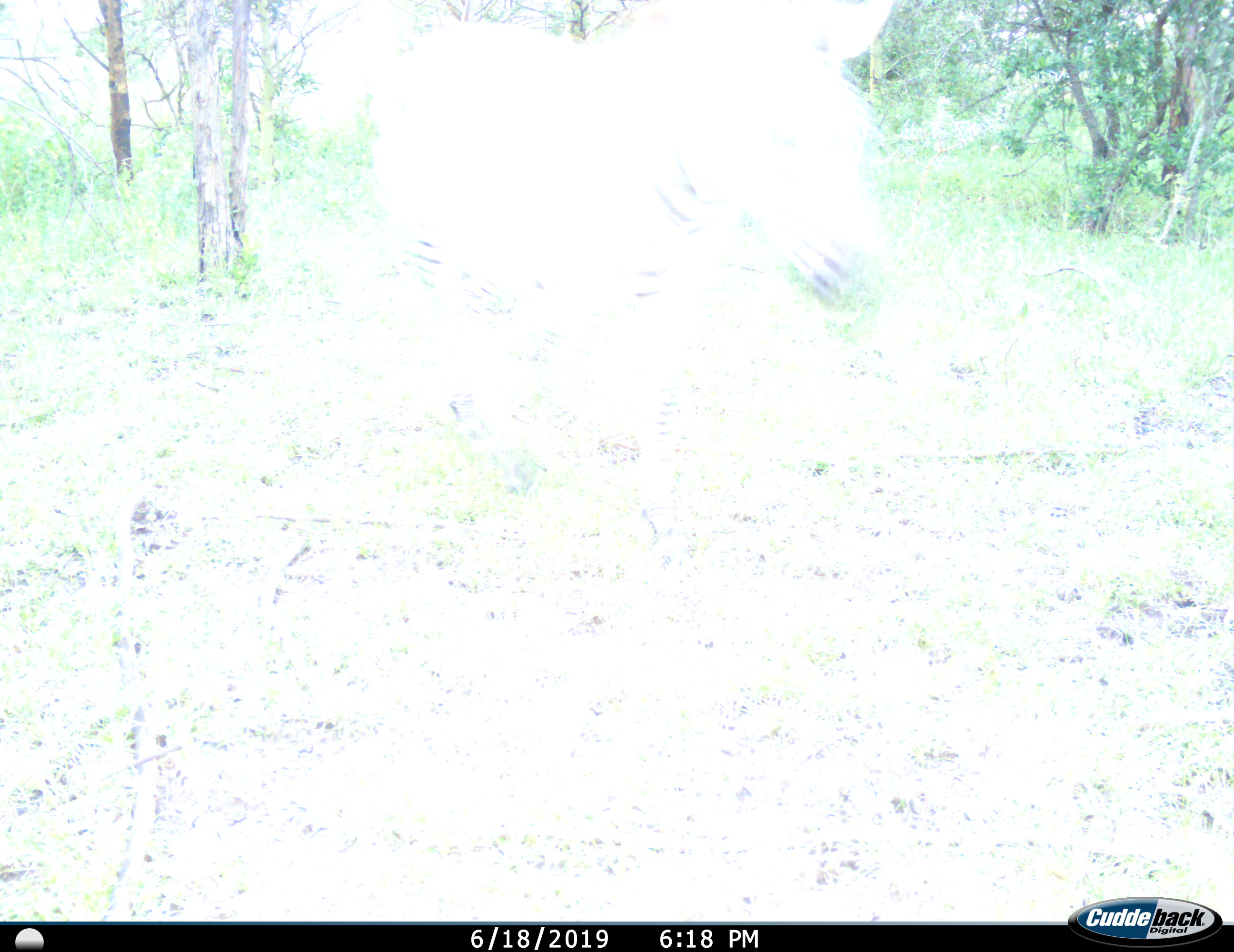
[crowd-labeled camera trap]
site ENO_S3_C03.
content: unidentified animal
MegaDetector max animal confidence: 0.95